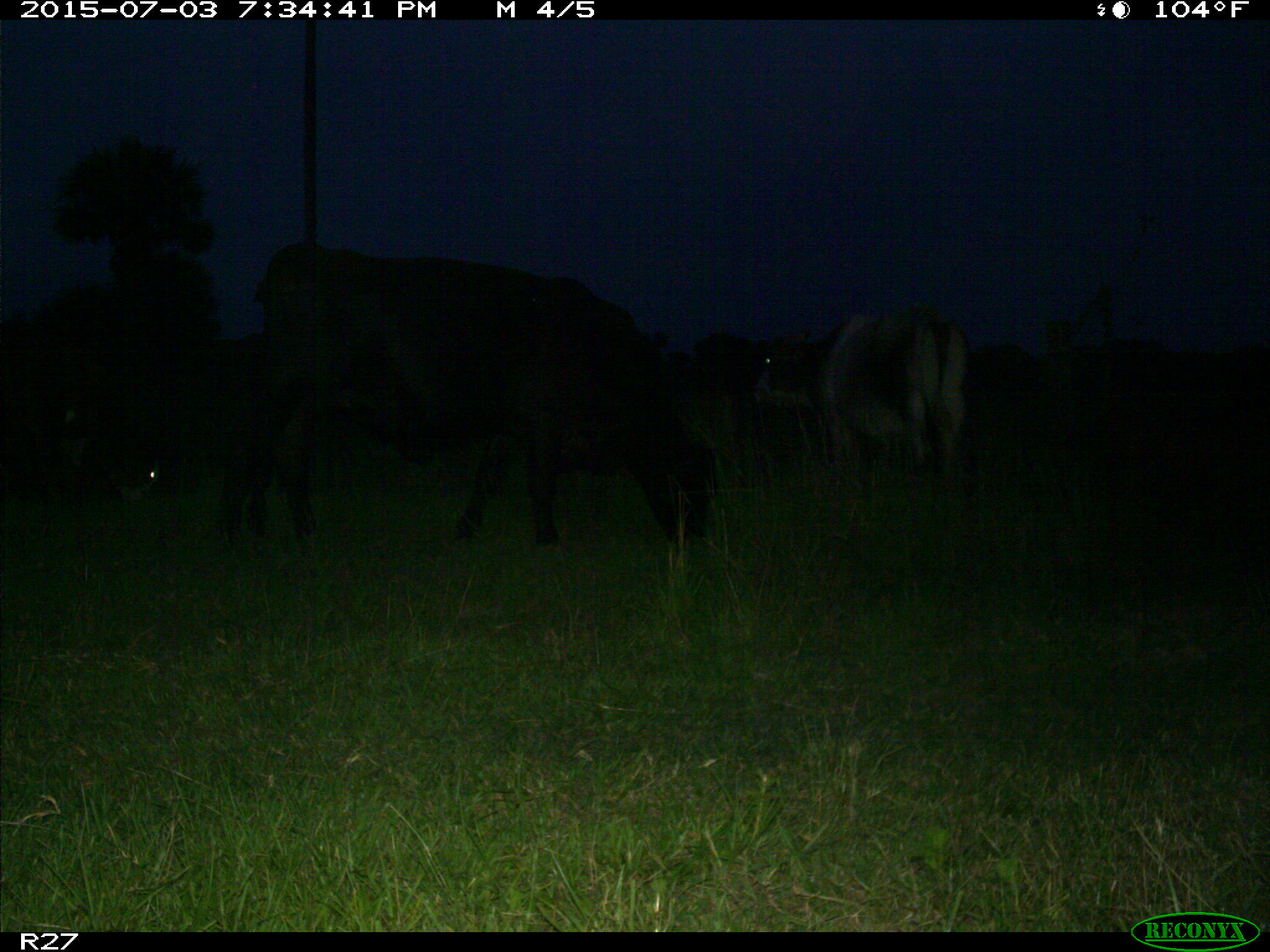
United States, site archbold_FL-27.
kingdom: Animalia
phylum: Chordata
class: Mammalia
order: Artiodactyla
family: Bovidae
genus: Bos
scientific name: Bos taurus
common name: domestic cow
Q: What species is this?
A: Bos taurus (domestic cow).